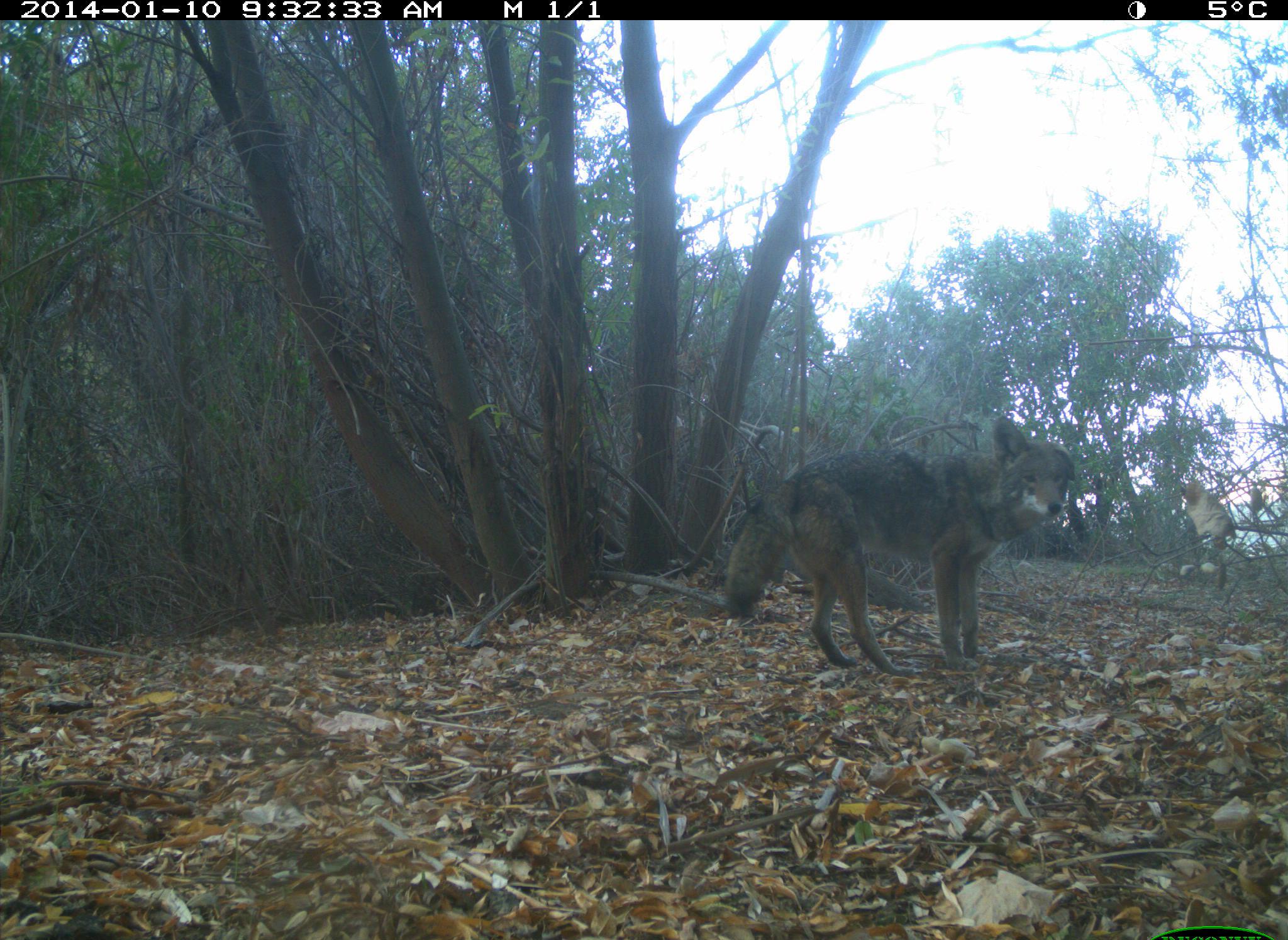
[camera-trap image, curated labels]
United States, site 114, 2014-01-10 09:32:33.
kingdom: Animalia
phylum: Chordata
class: Mammalia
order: Carnivora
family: Canidae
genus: Canis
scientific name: Canis latrans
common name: coyote